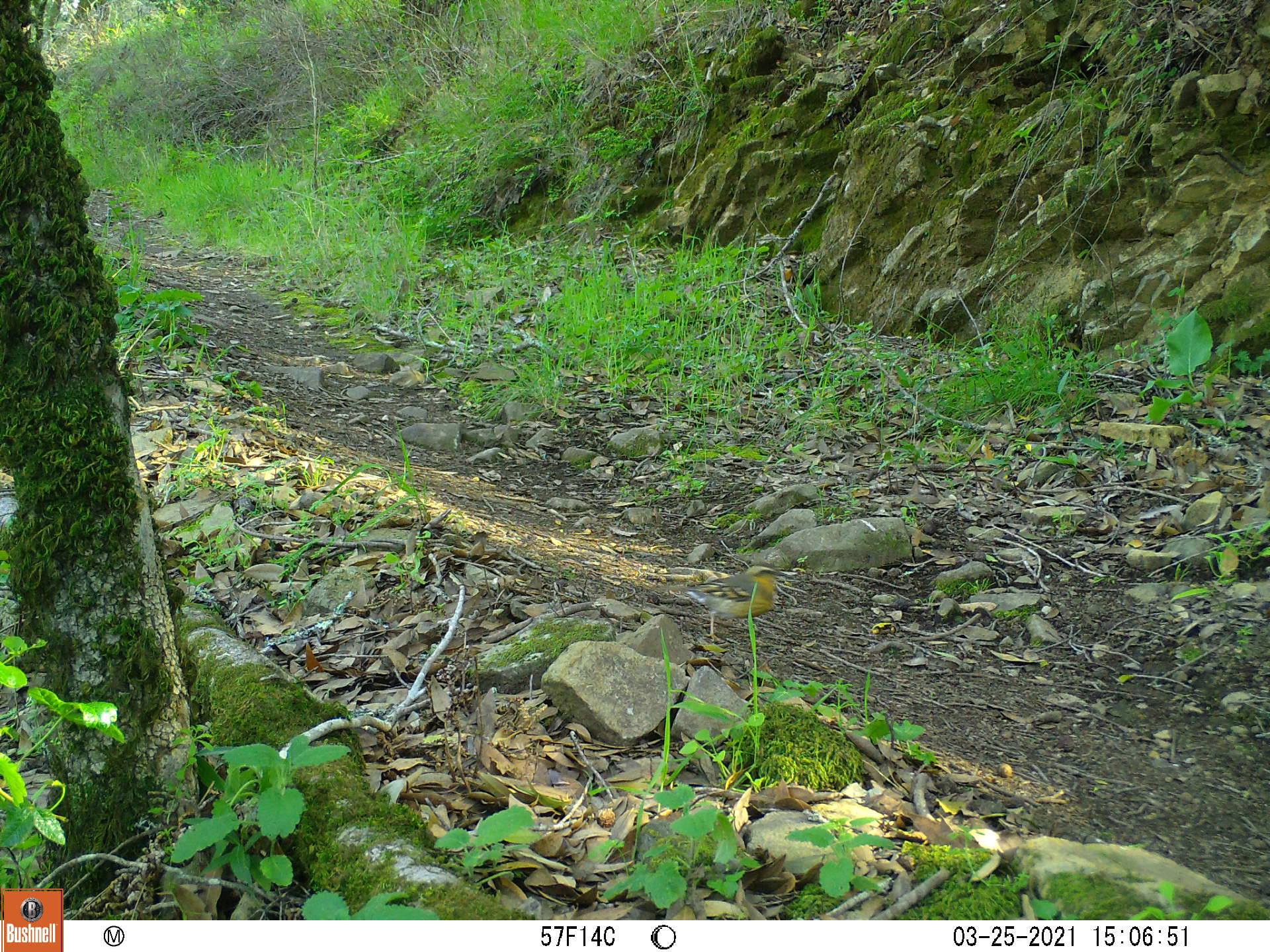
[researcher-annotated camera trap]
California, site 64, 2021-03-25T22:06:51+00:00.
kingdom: Animalia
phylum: Chordata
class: Aves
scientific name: Aves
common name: bird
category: unknown bird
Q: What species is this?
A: Unknown bird (bird) (Aves).